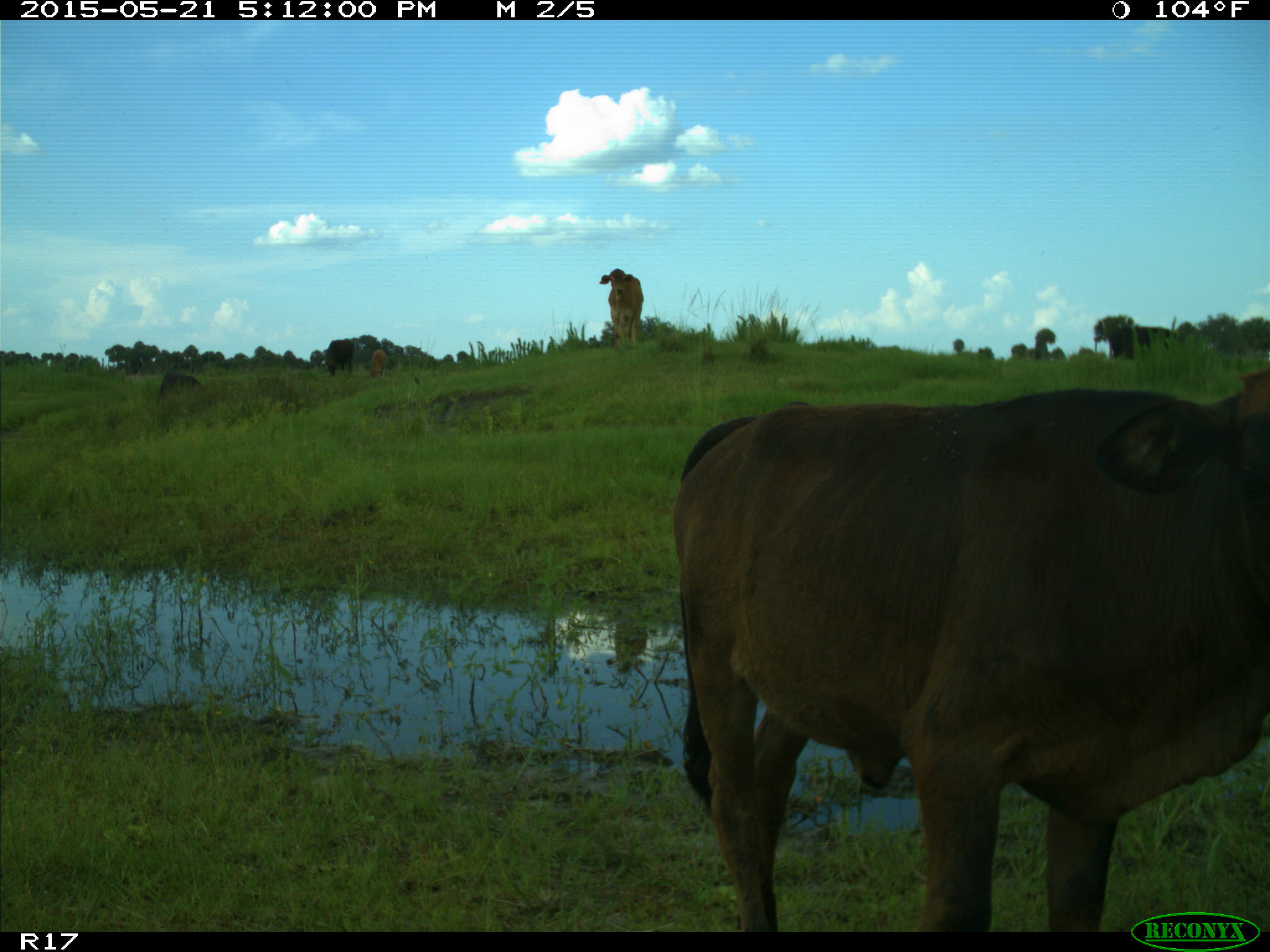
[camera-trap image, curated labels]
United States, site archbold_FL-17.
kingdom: Animalia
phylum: Chordata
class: Mammalia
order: Artiodactyla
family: Bovidae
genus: Bos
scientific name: Bos taurus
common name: domestic cow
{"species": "Bos taurus (domestic cow)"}